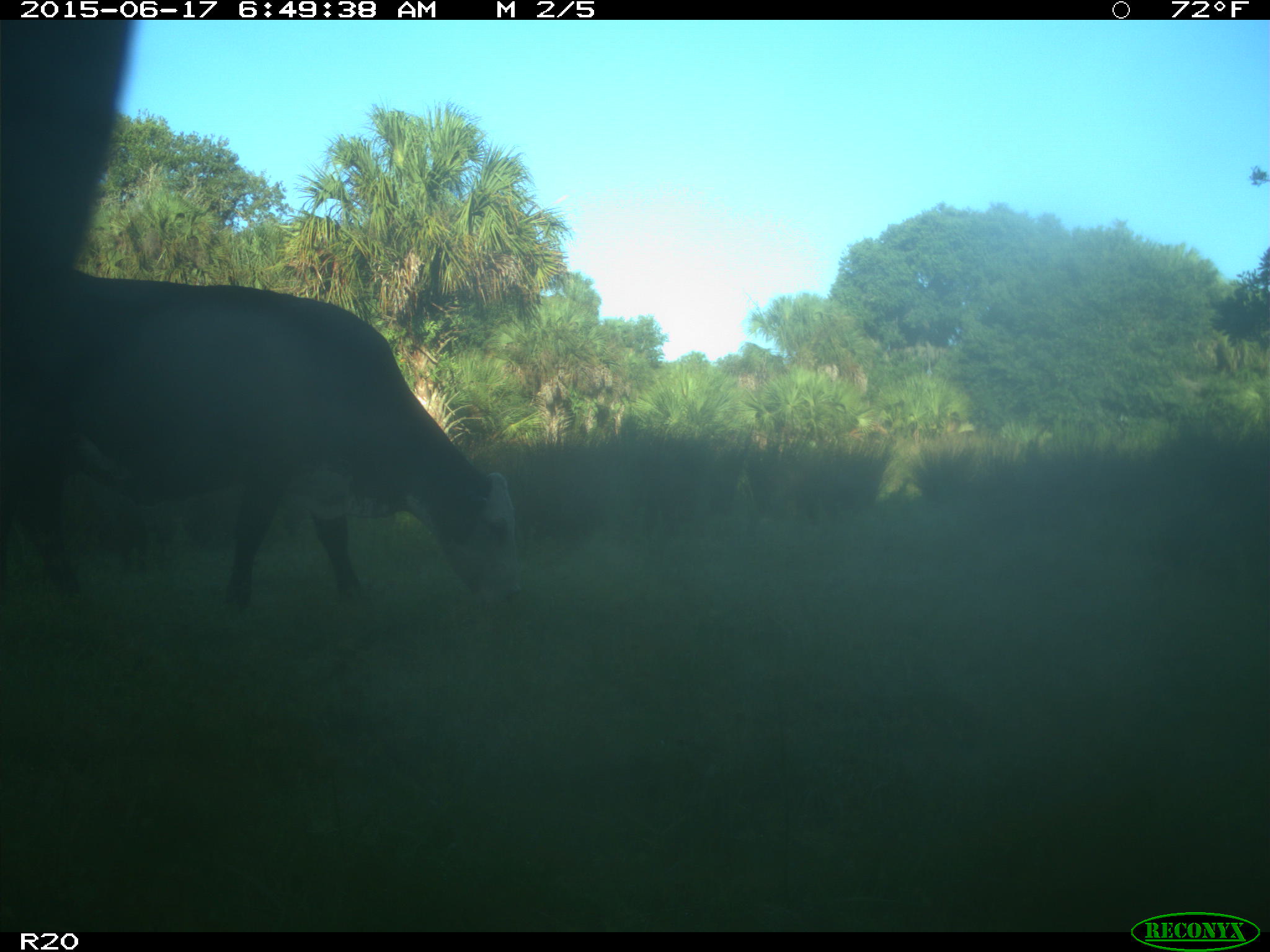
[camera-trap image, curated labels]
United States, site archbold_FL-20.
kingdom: Animalia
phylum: Chordata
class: Mammalia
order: Artiodactyla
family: Bovidae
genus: Bos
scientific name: Bos taurus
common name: domestic cow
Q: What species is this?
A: Bos taurus (domestic cow).